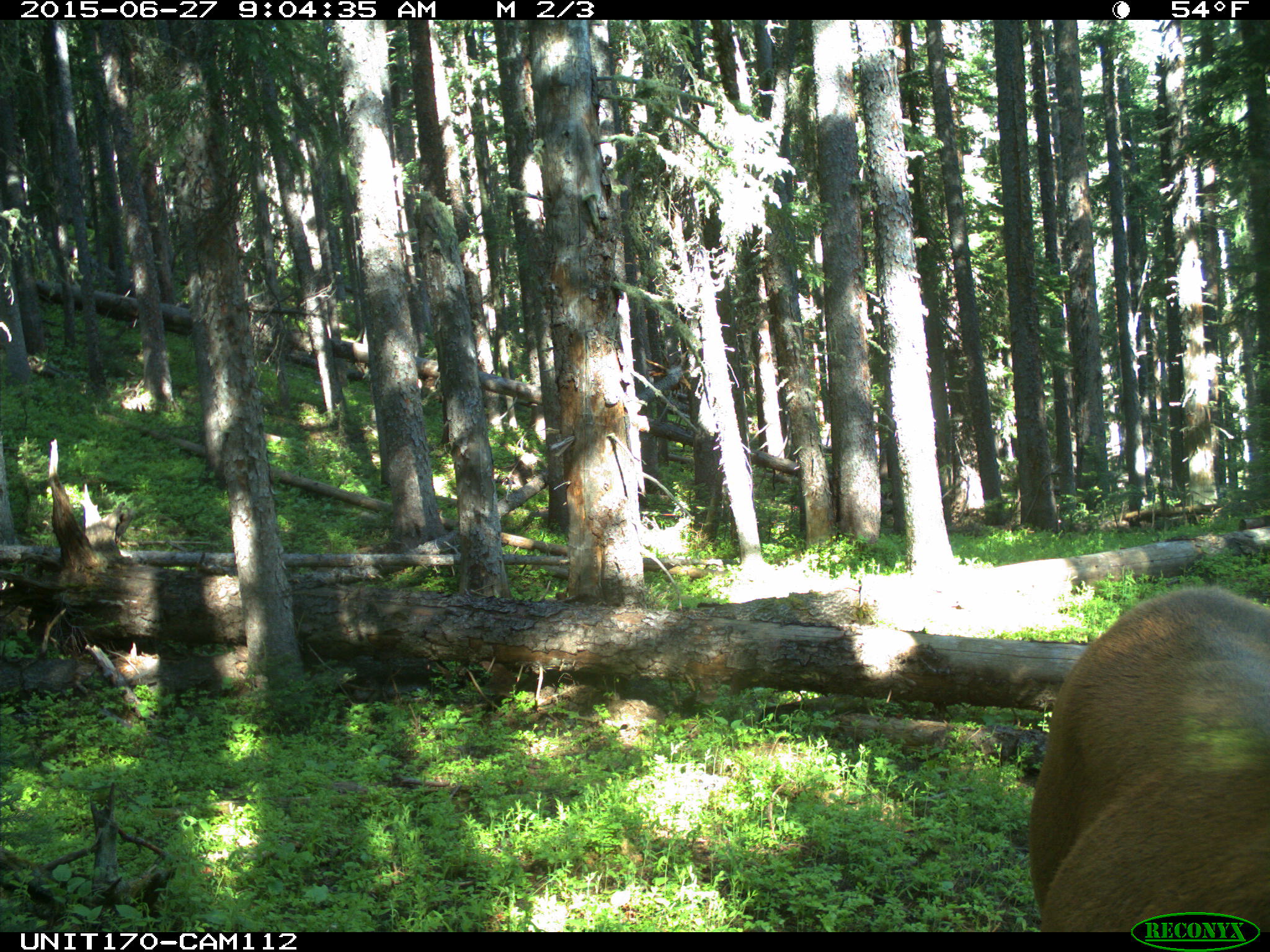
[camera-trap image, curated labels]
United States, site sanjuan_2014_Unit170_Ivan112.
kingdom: Animalia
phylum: Chordata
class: Mammalia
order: Artiodactyla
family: Cervidae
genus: Cervus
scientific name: Cervus elaphus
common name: red deer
Cervus elaphus (red deer).